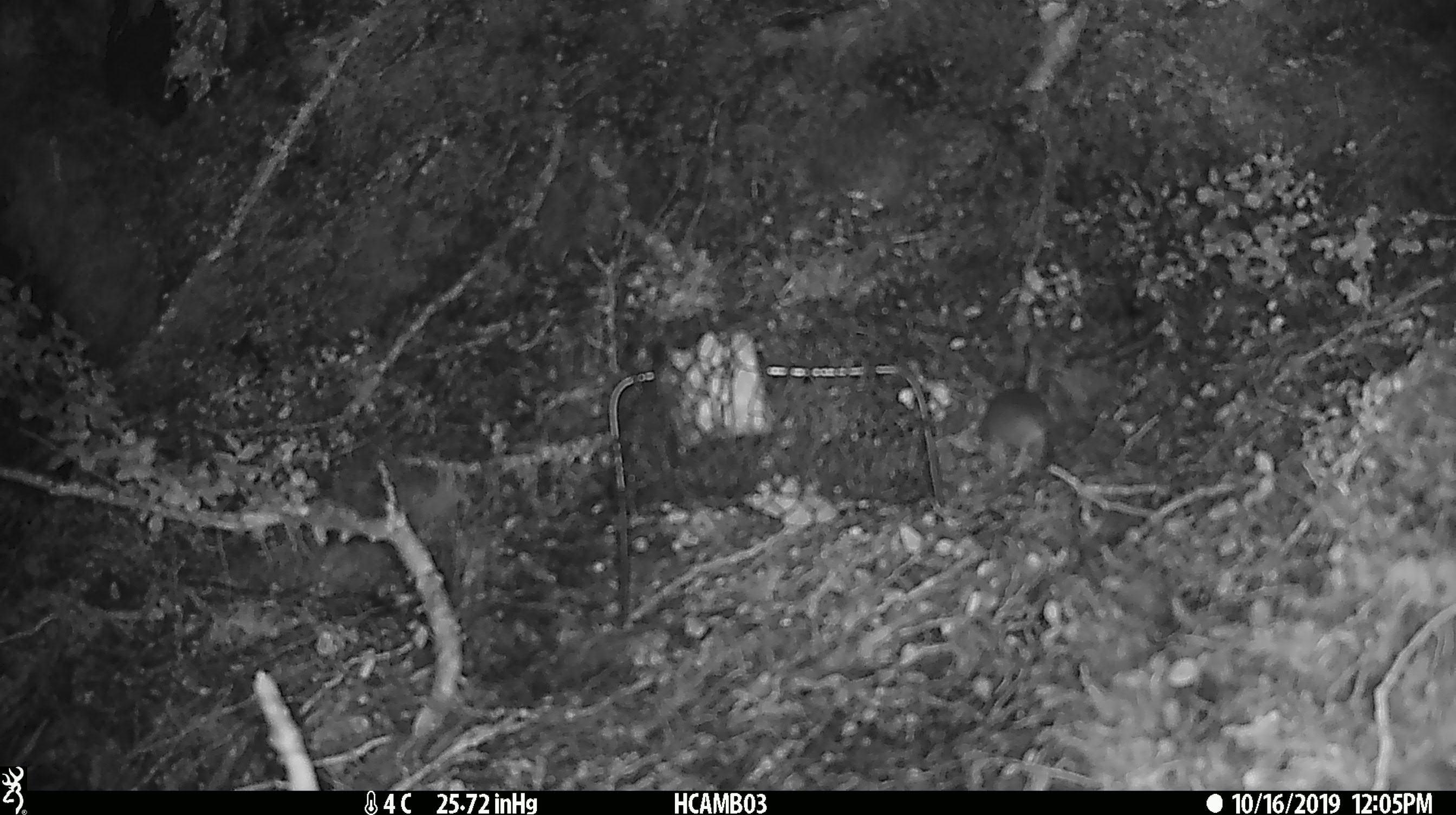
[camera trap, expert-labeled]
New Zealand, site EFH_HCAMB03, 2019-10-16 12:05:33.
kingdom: Animalia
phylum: Chordata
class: Mammalia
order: Rodentia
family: Muridae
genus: Mus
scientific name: Mus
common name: mouse